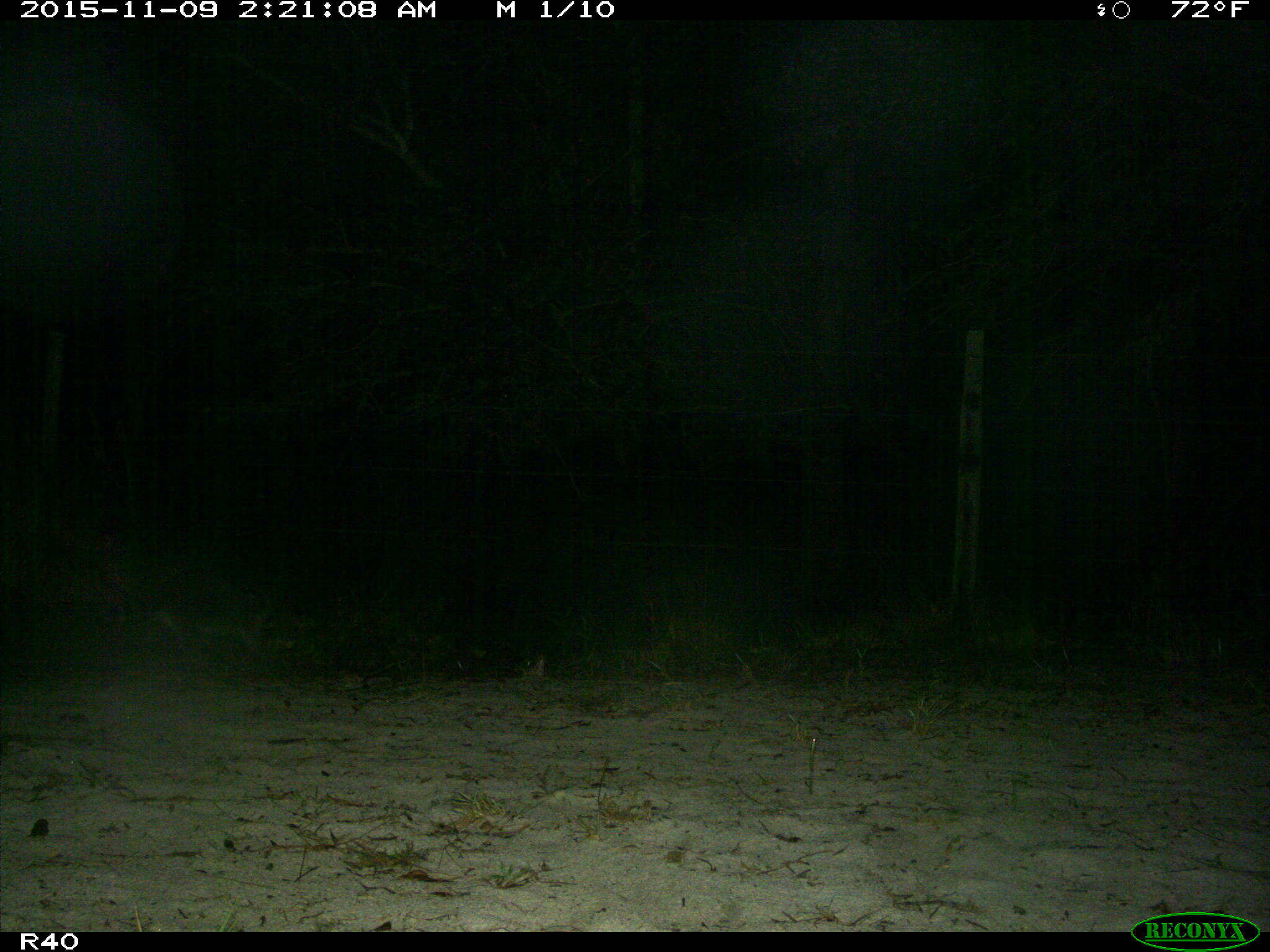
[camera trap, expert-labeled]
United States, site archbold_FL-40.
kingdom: Animalia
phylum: Chordata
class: Mammalia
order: Carnivora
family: Procyonidae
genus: Procyon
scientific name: Procyon lotor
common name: common raccoon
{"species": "Procyon lotor (common raccoon)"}